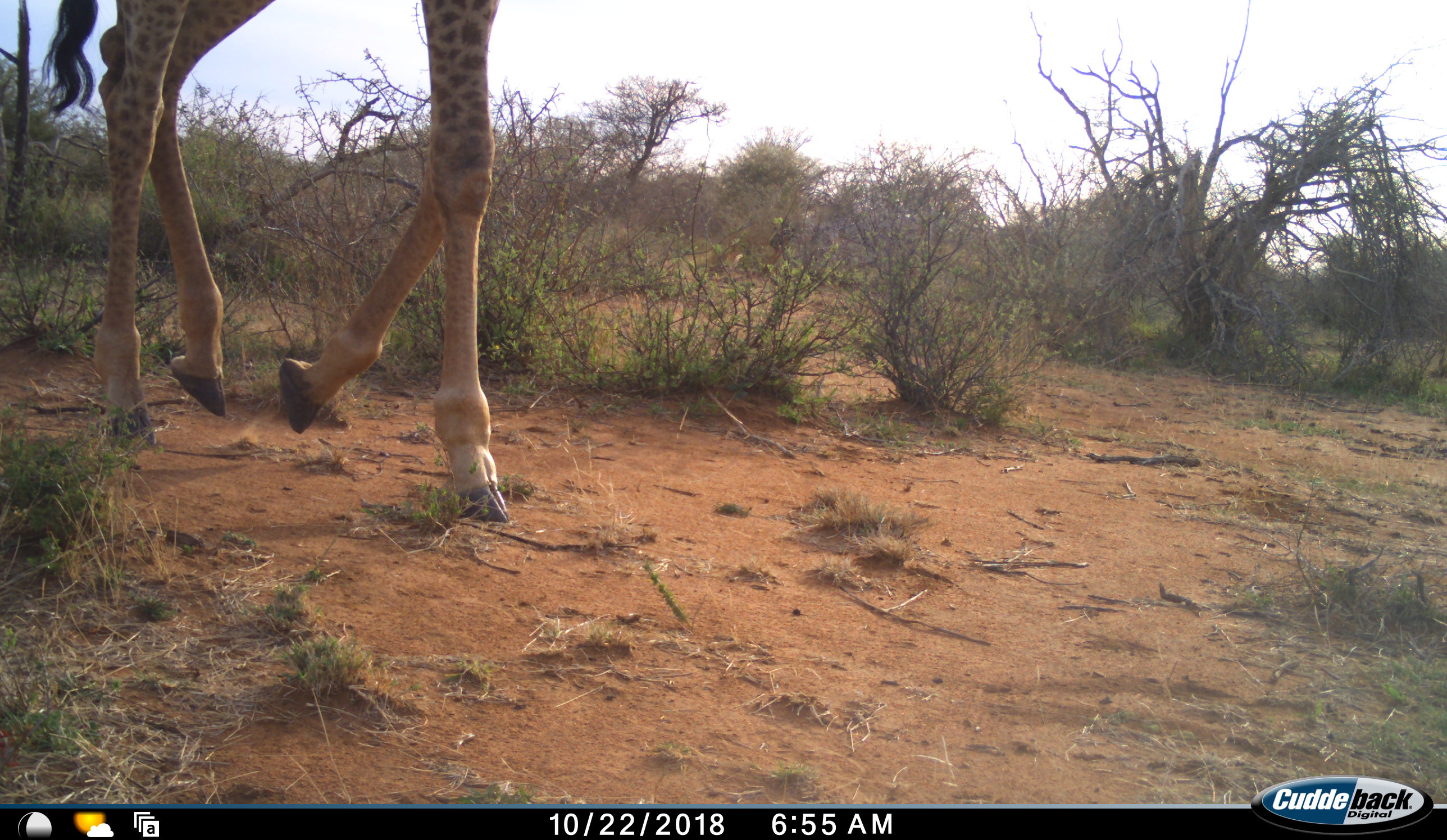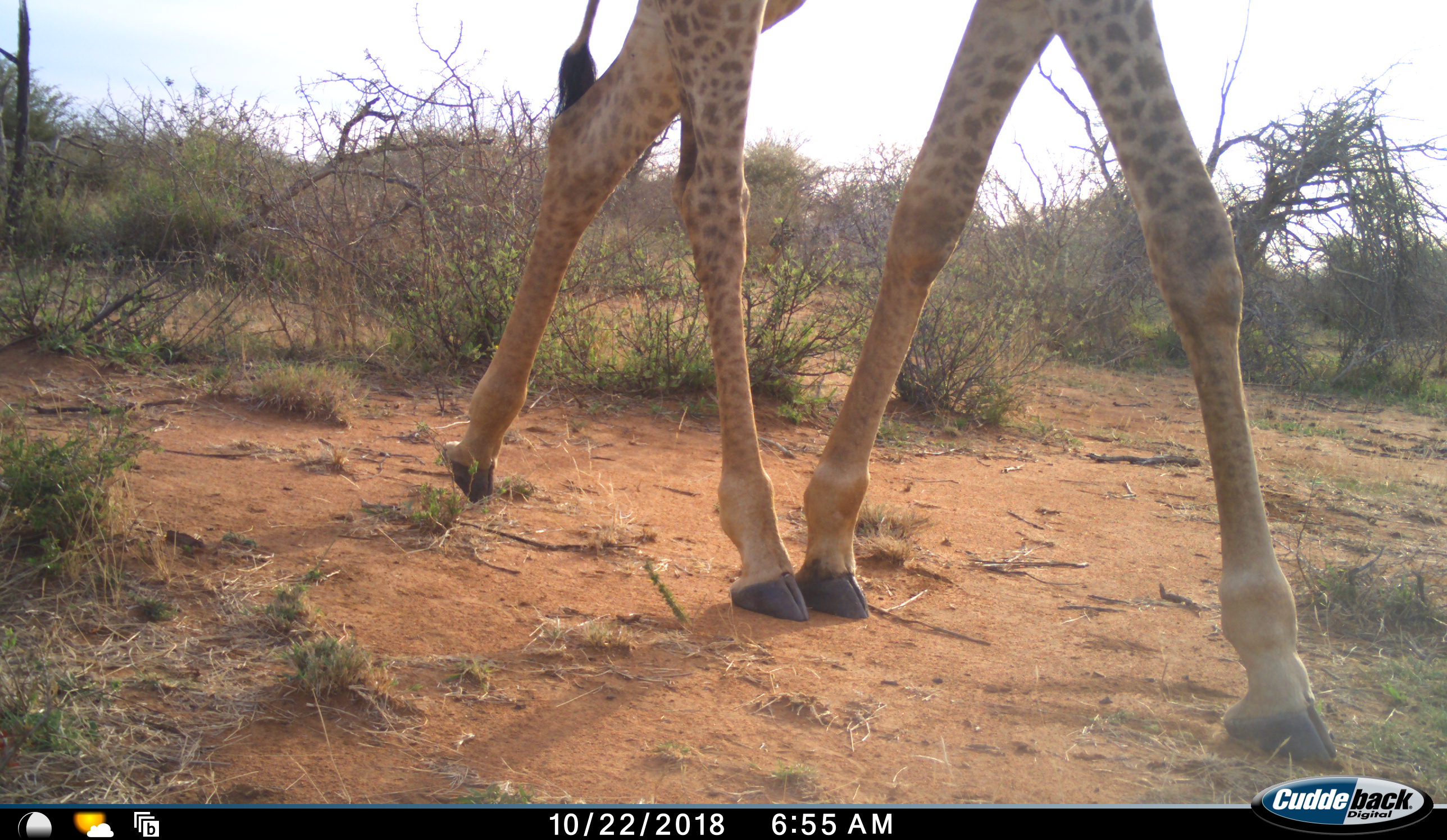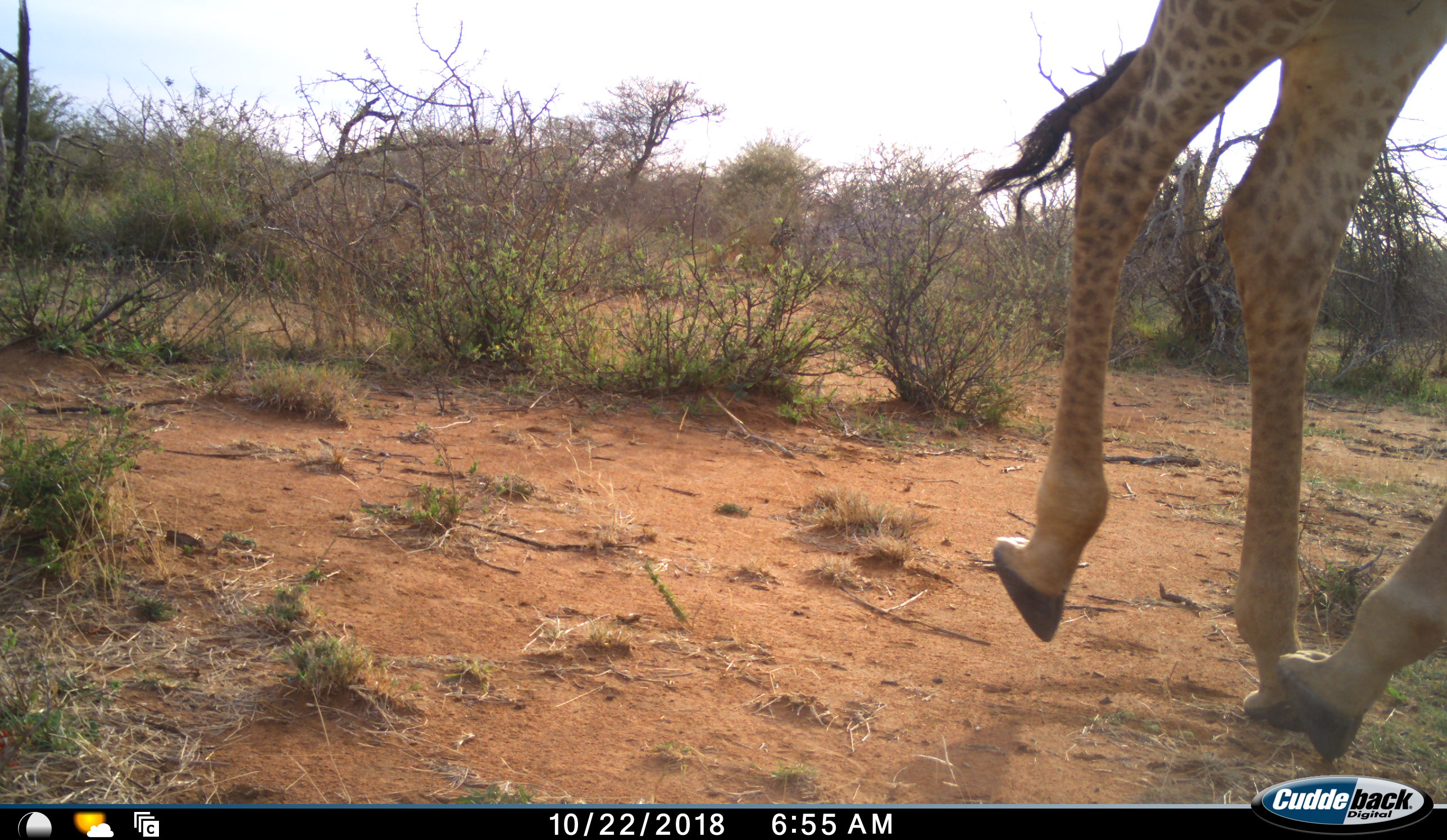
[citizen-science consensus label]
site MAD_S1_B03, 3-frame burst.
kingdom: Animalia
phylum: Chordata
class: Mammalia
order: Artiodactyla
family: Giraffidae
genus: Giraffa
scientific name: Giraffa camelopardalis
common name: giraffe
Giraffe (Giraffa camelopardalis), count 1. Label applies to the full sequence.